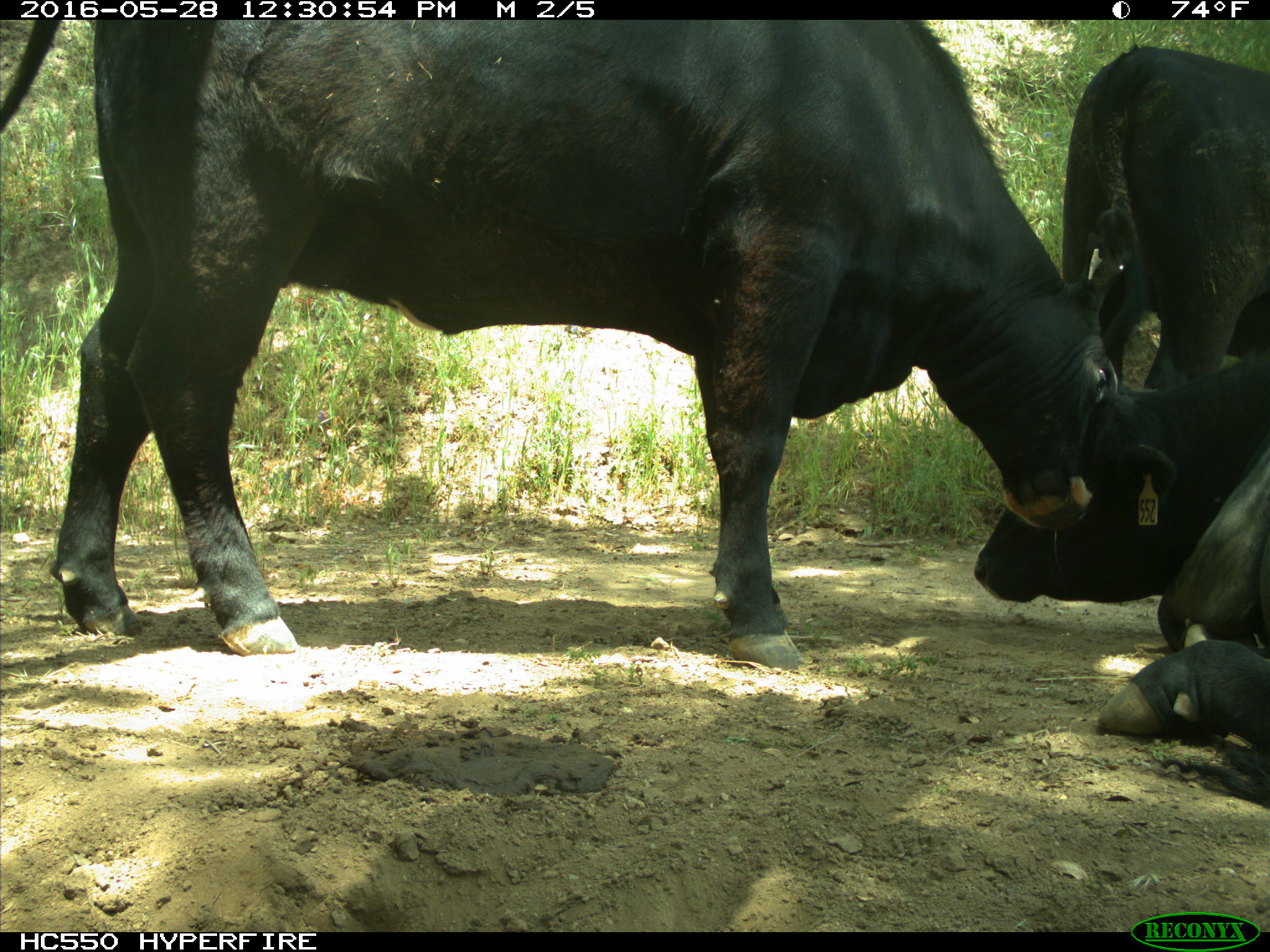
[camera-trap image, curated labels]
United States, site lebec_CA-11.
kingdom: Animalia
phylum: Chordata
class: Mammalia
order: Artiodactyla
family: Bovidae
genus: Bos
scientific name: Bos taurus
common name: domestic cow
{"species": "Bos taurus (domestic cow)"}